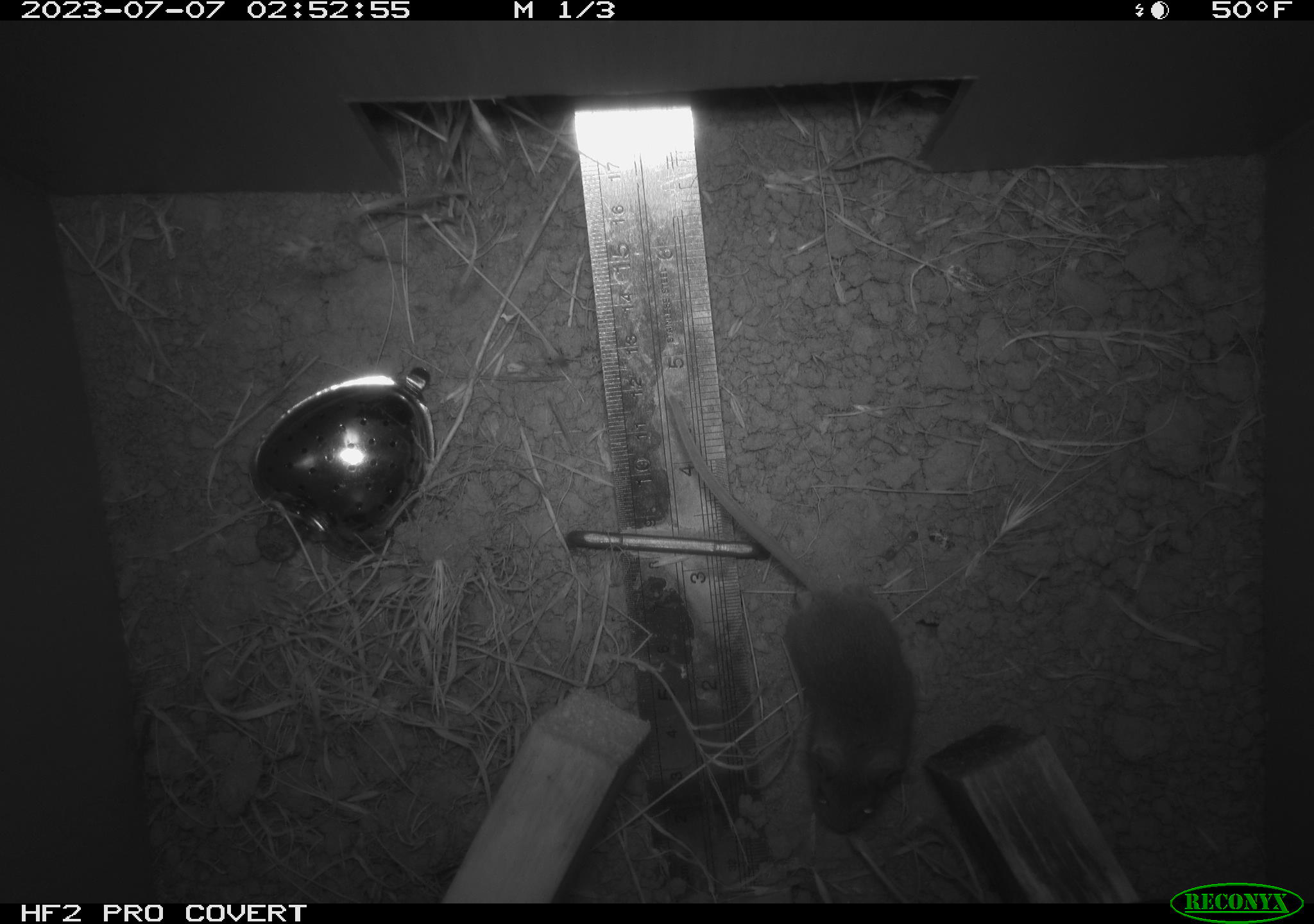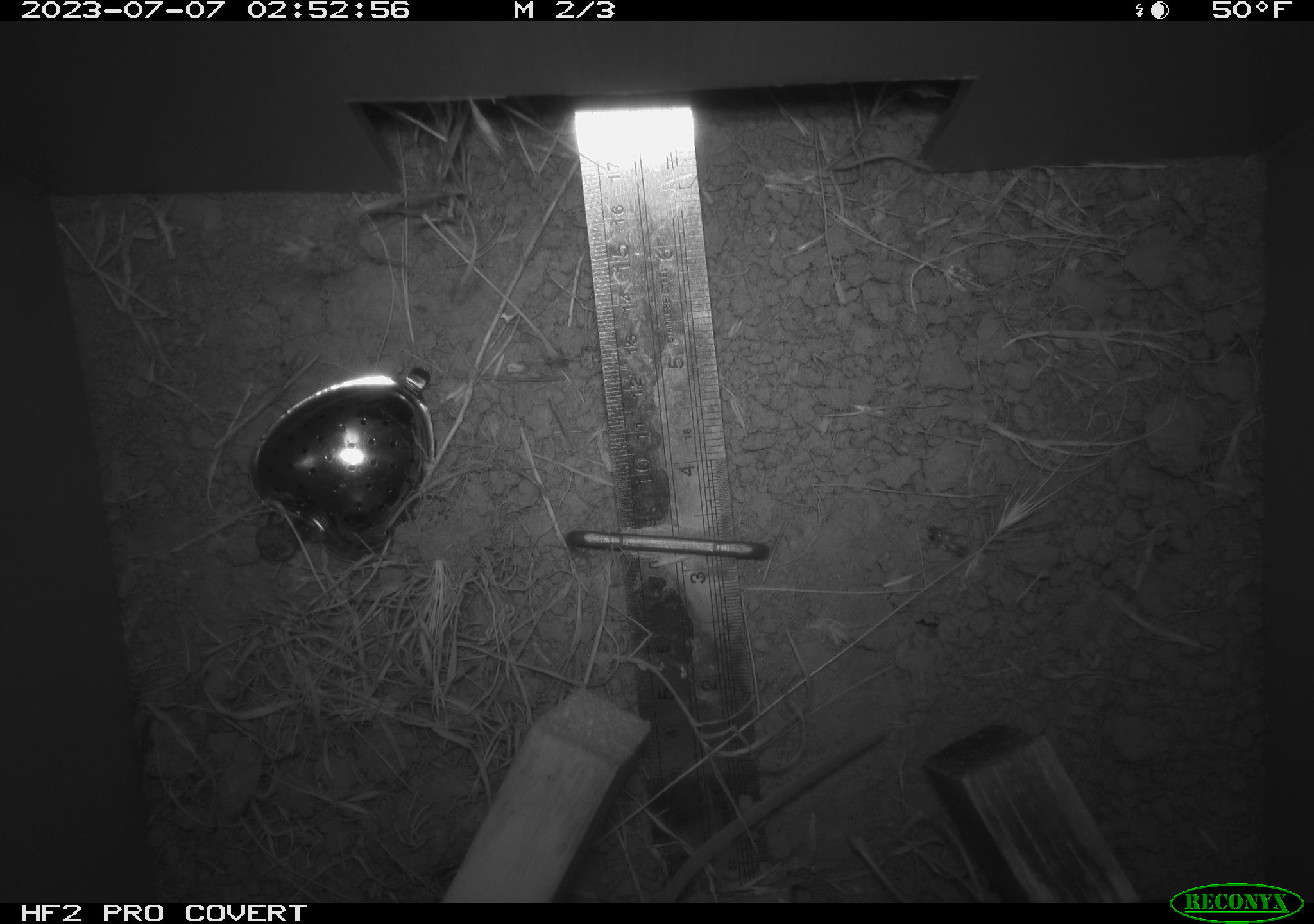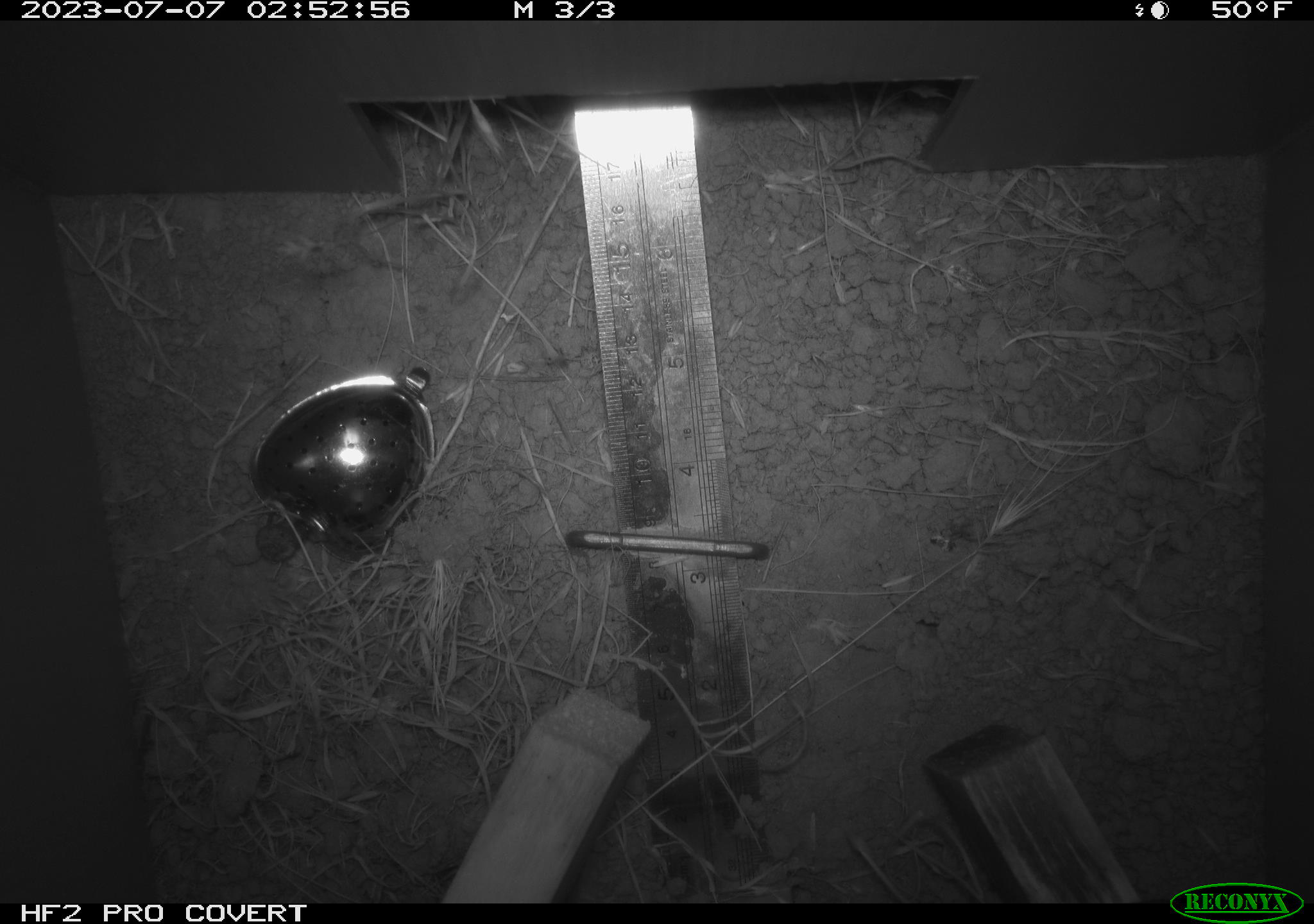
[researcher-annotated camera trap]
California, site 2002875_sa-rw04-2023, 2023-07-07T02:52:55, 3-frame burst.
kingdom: Animalia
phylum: Chordata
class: Mammalia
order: Rodentia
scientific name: Rodentia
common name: mouse species